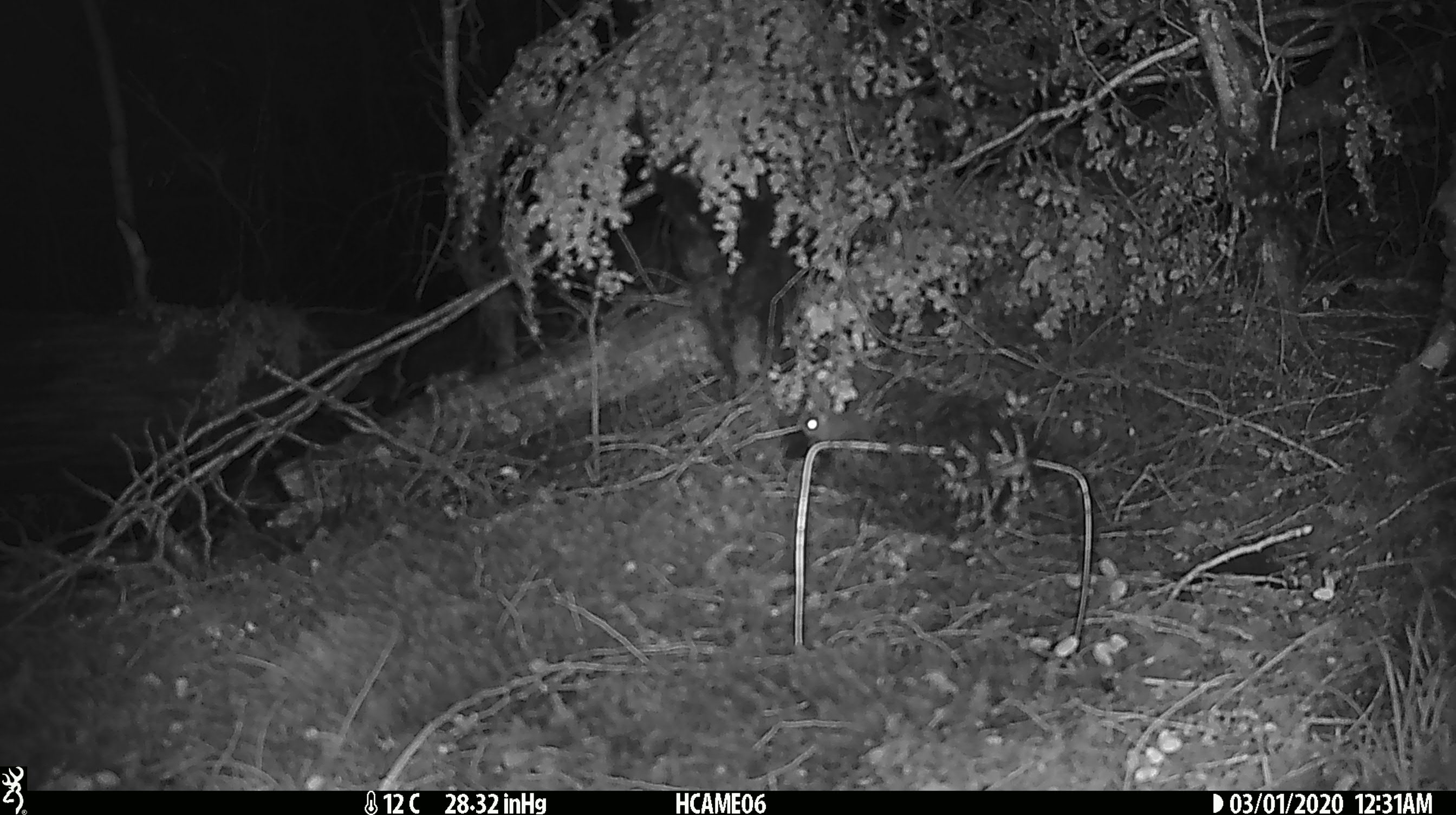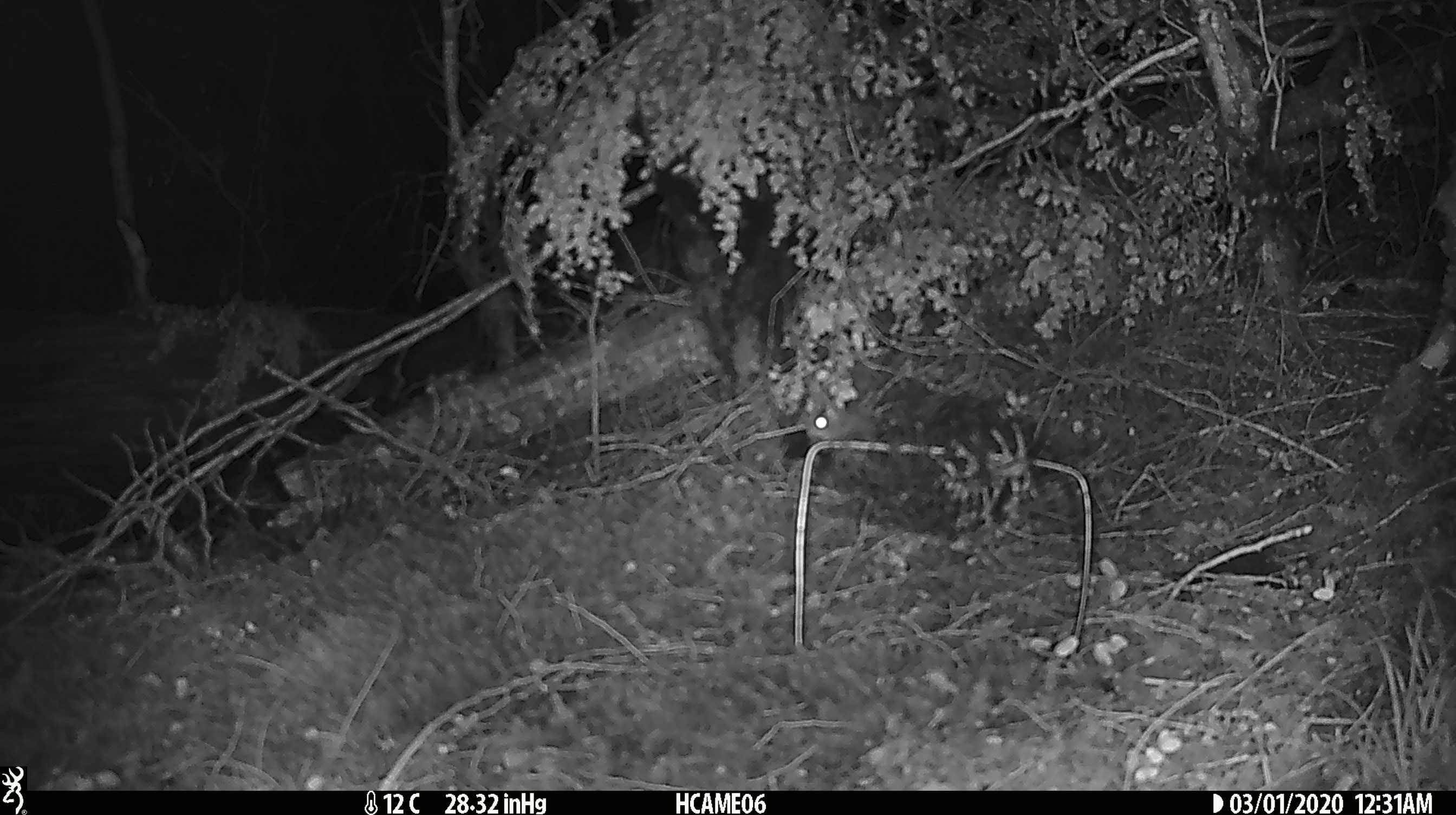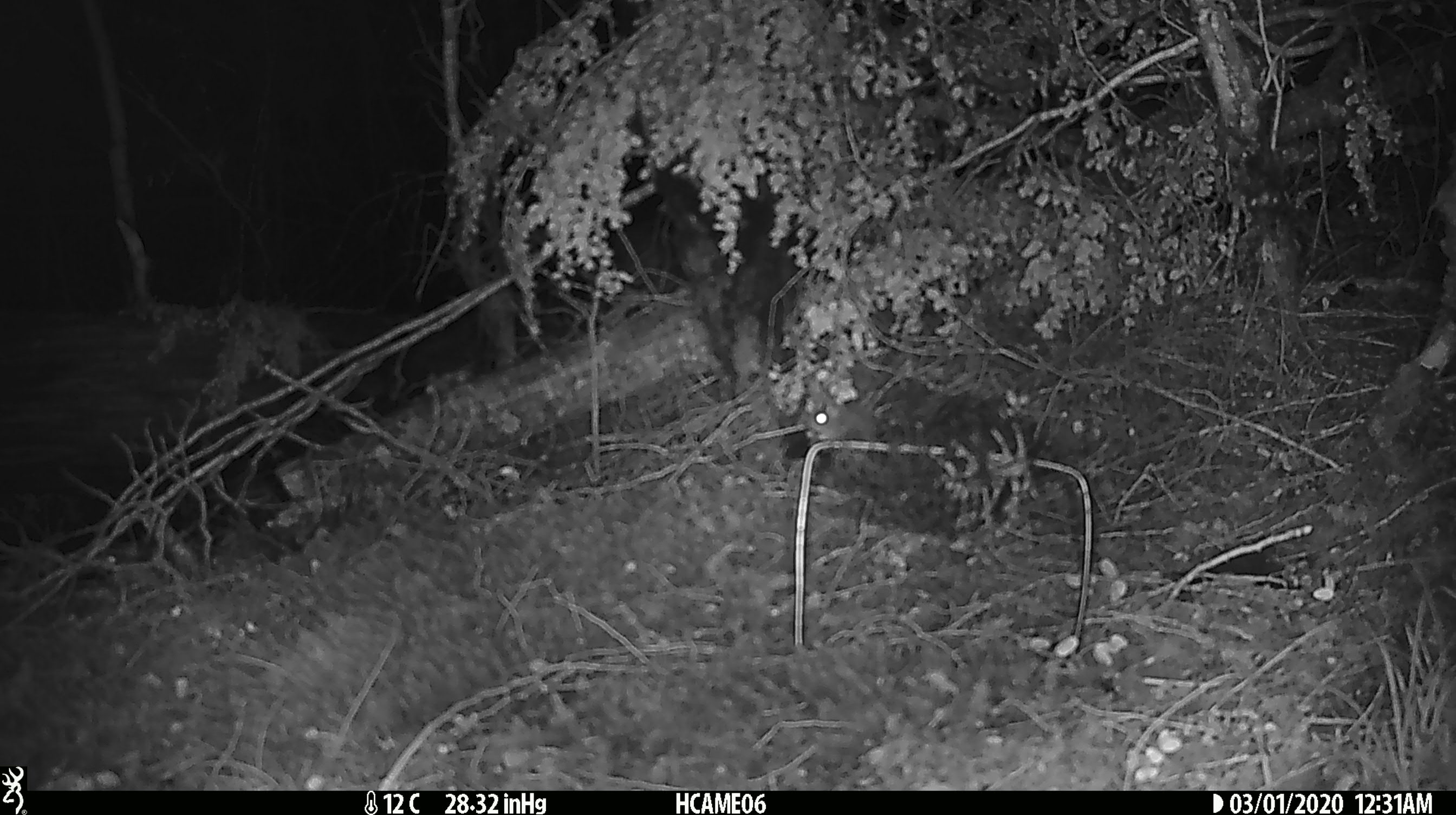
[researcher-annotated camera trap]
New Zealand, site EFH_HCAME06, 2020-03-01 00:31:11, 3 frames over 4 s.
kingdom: Animalia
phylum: Chordata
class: Mammalia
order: Rodentia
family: Muridae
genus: Mus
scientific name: Mus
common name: mouse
Mouse (Mus).